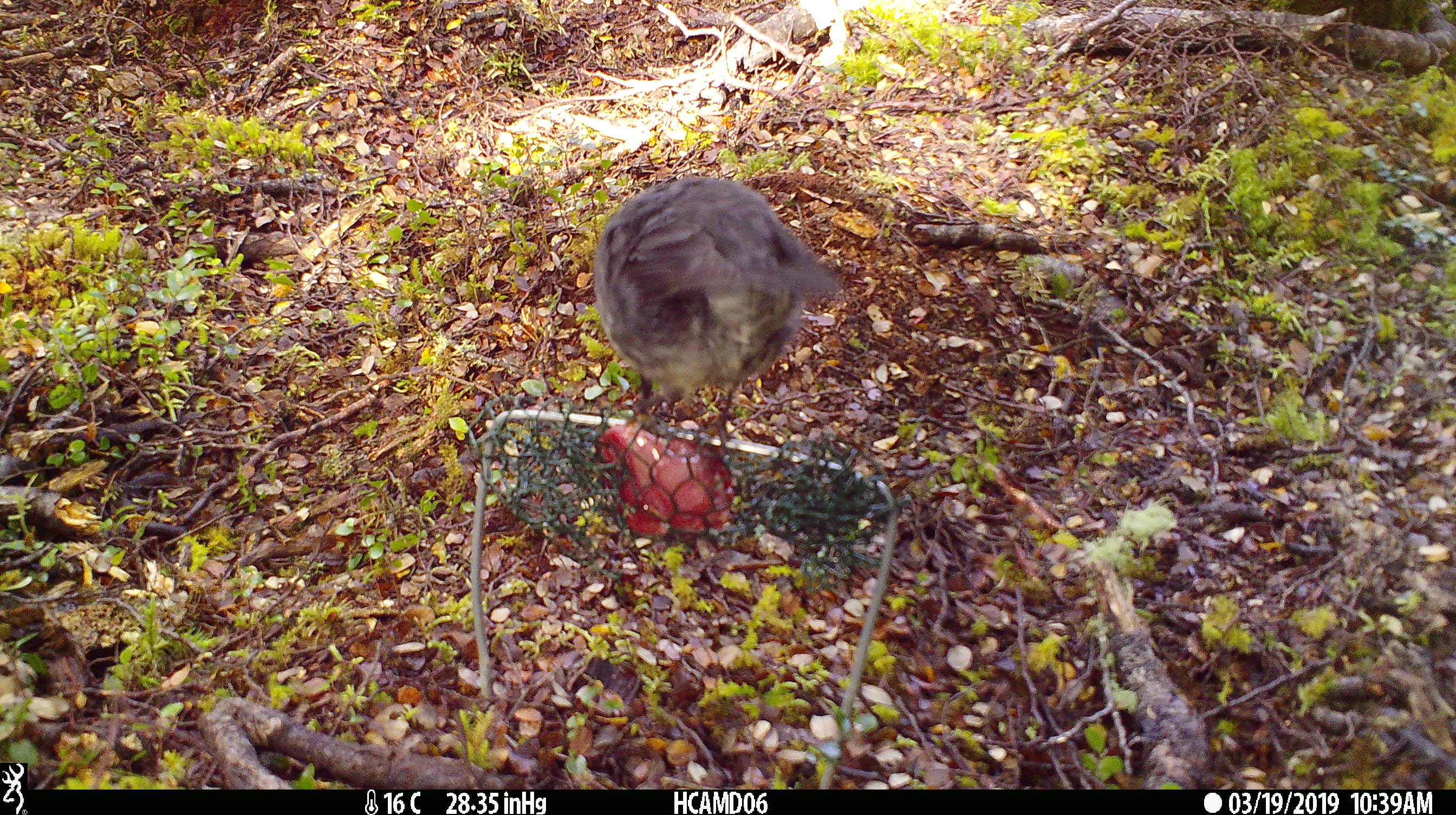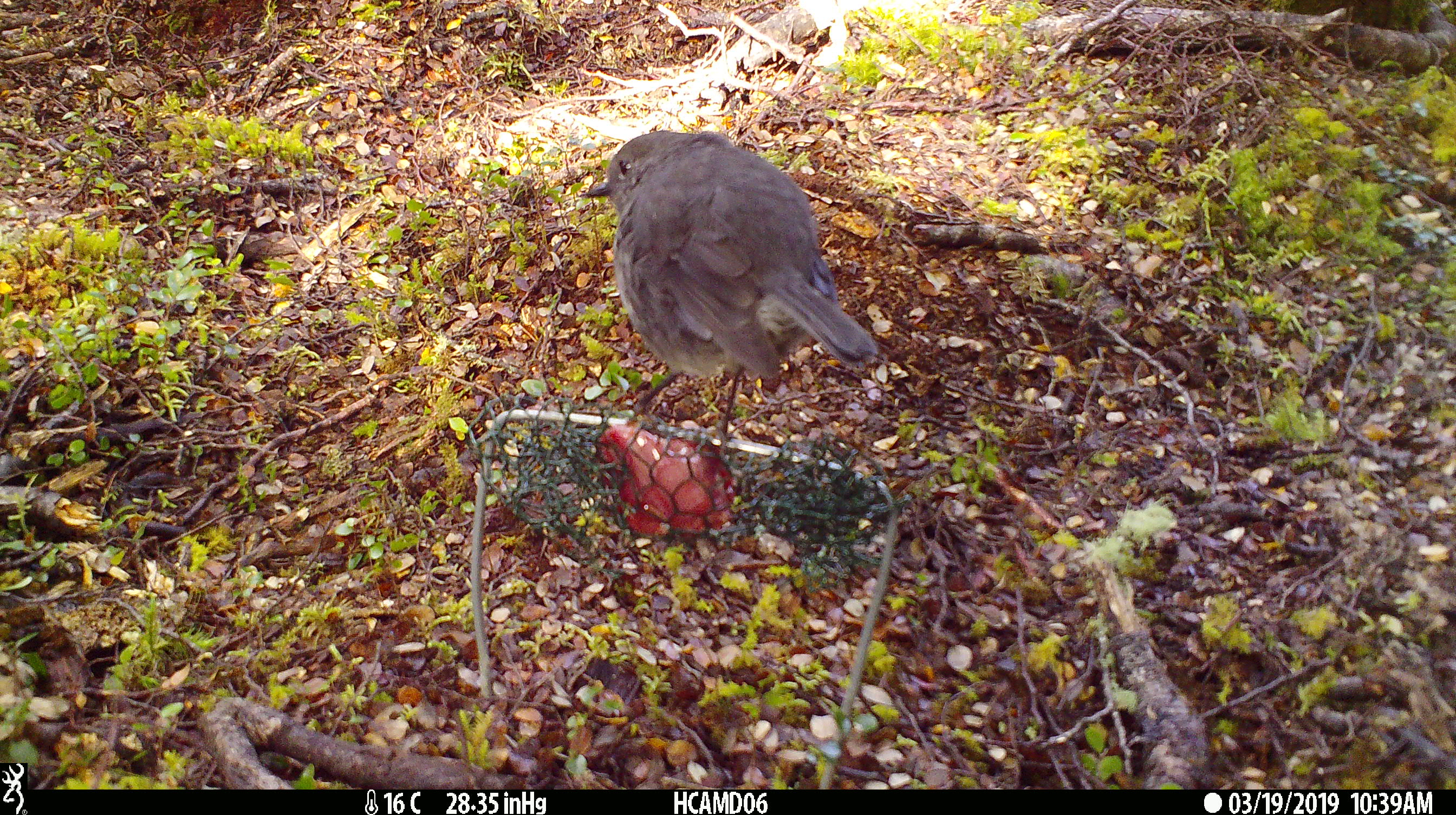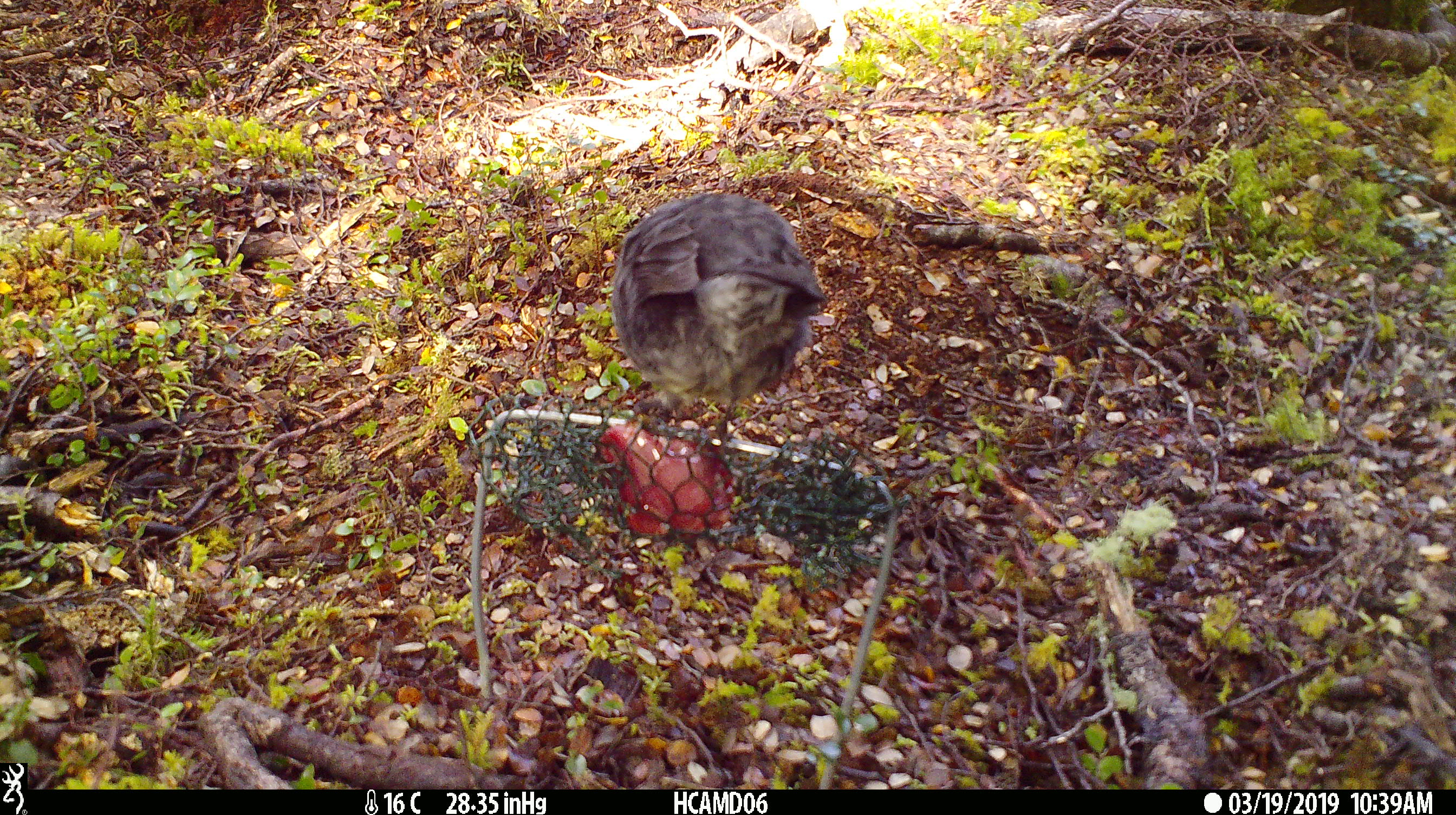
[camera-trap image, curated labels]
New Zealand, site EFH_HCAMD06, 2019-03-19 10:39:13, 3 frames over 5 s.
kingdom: Animalia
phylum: Chordata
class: Aves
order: Passeriformes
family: Petroicidae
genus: Petroica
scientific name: Petroica australis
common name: new zealand robin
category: robin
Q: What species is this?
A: Robin (new zealand robin) (Petroica australis).